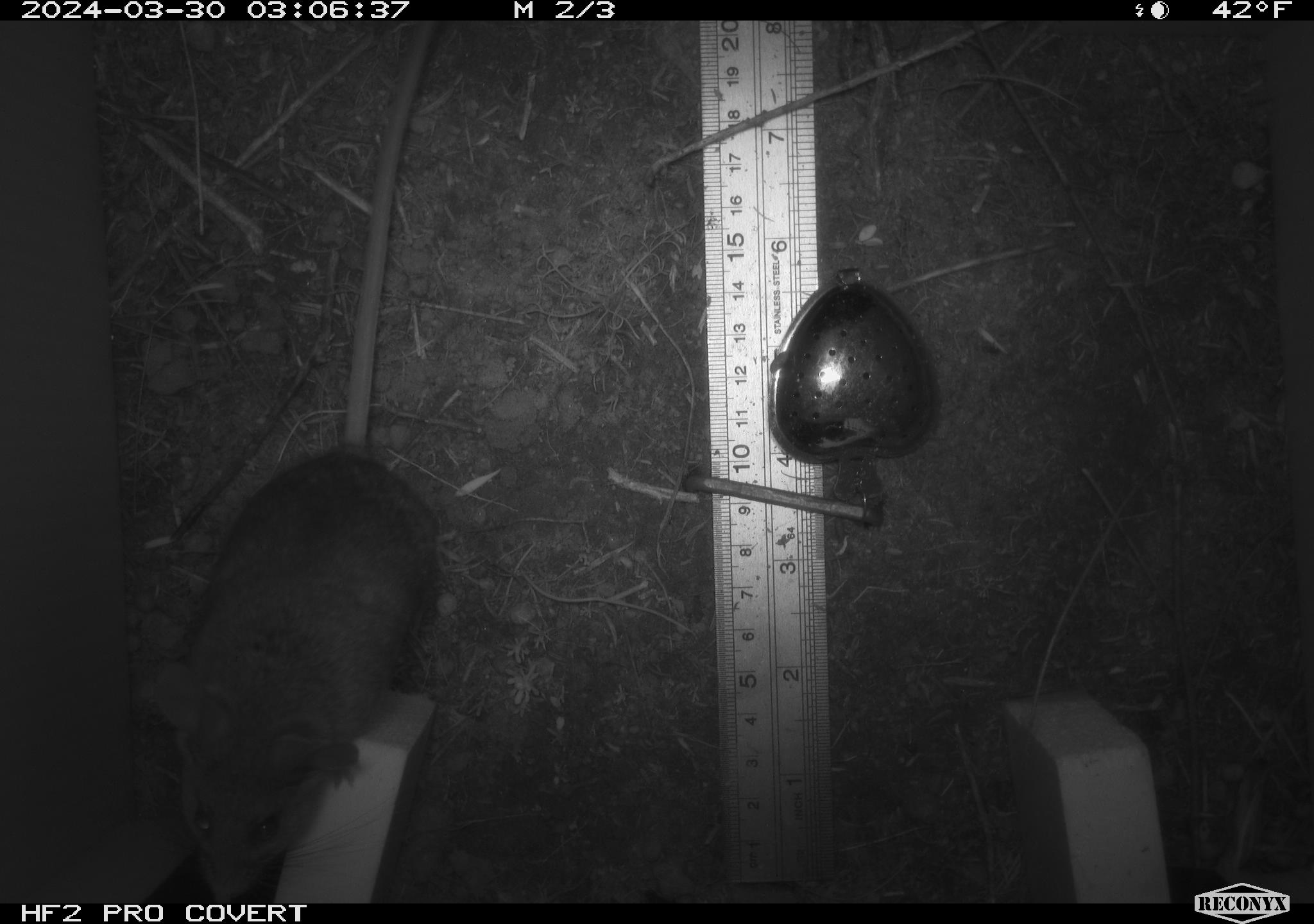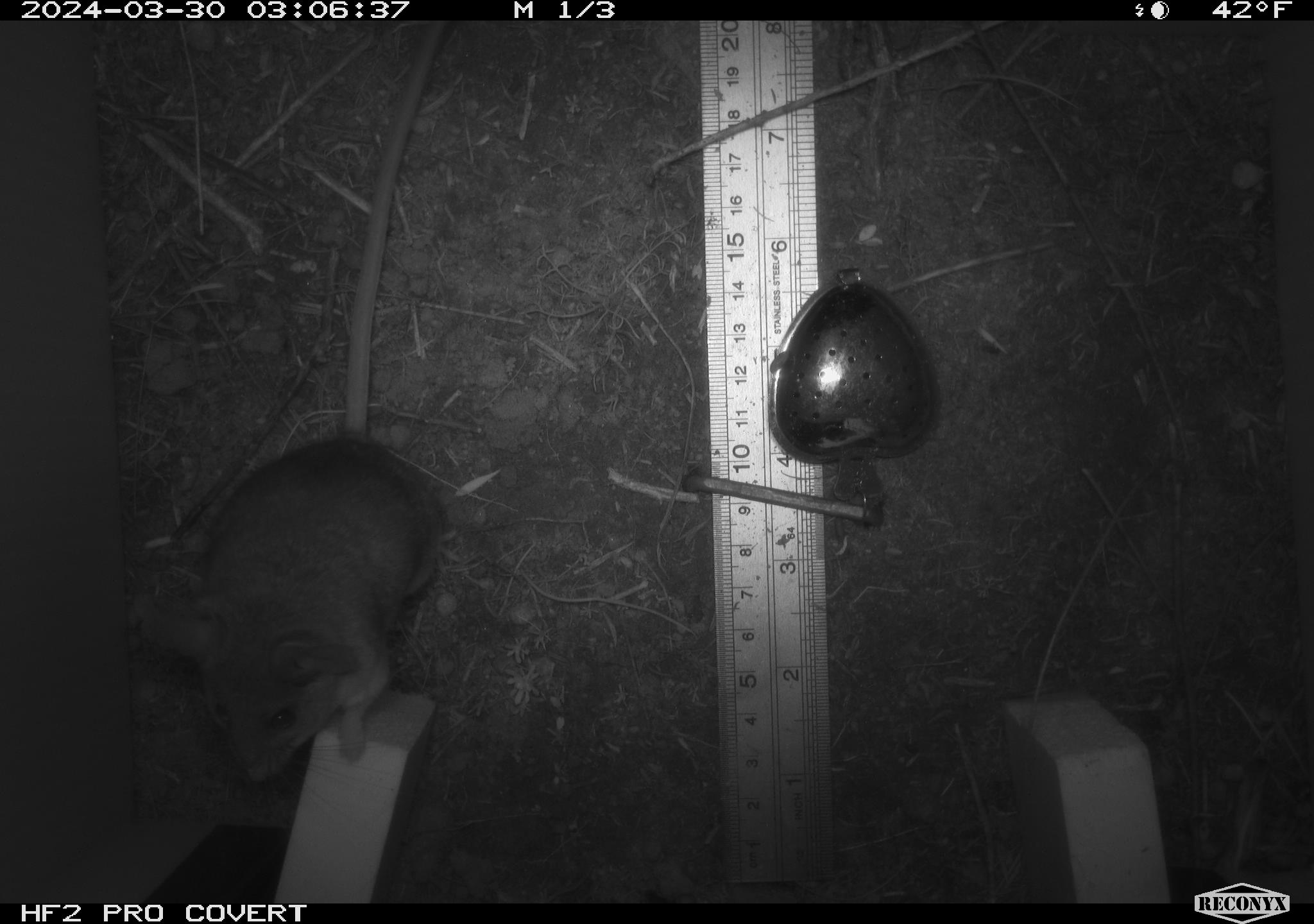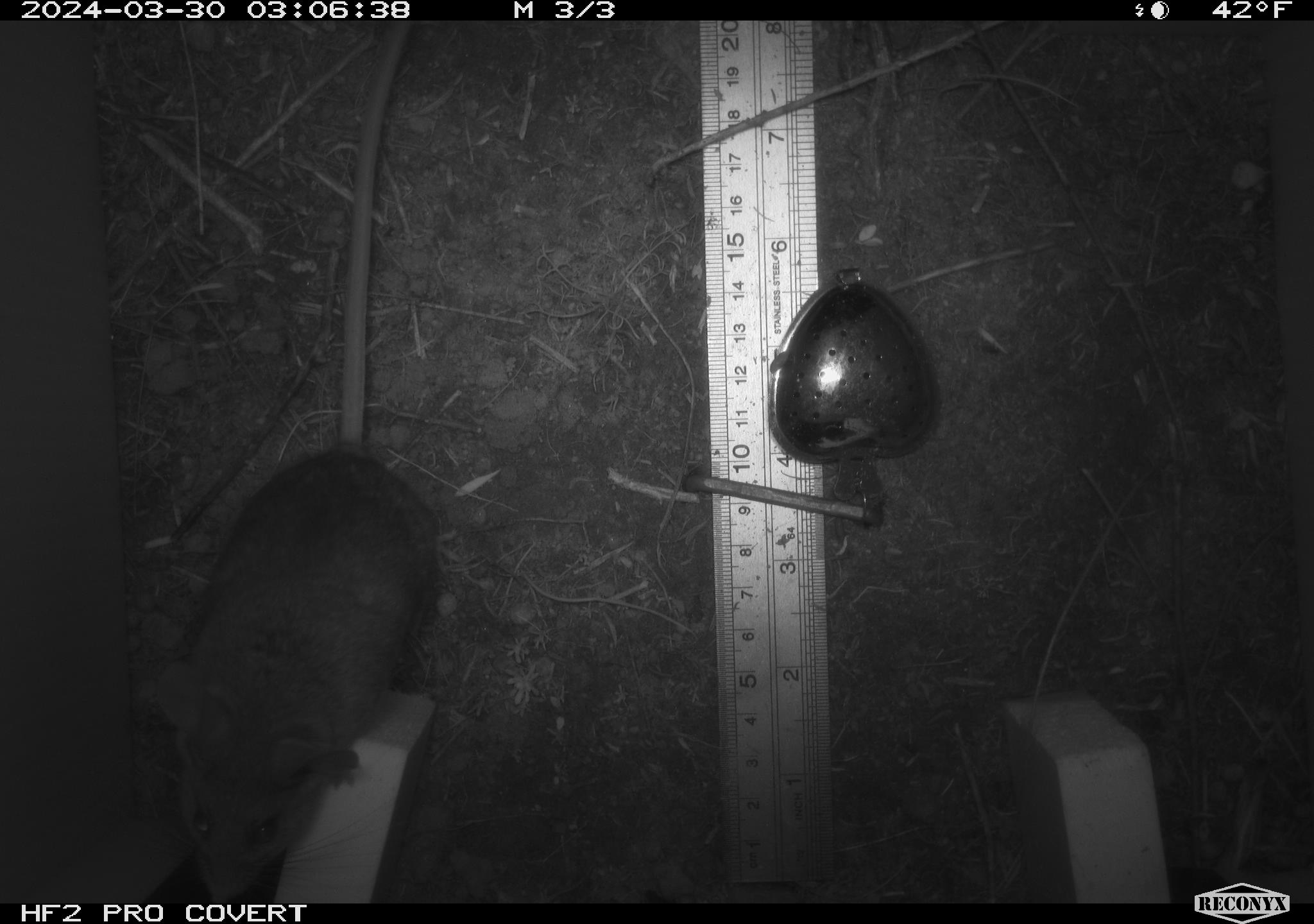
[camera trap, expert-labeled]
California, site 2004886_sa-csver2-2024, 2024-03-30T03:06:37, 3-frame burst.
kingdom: Animalia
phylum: Chordata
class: Mammalia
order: Rodentia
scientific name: Rodentia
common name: rodent